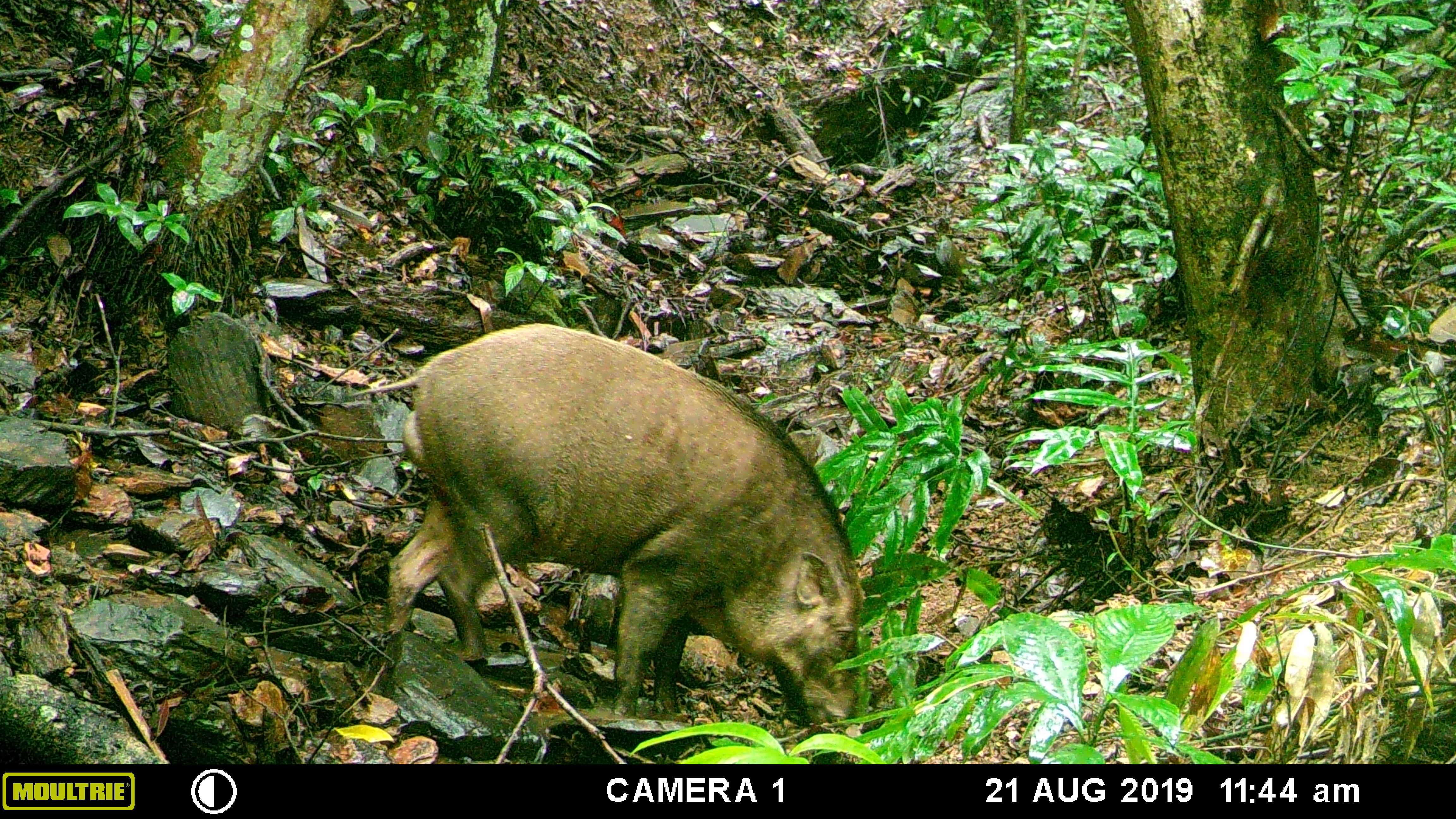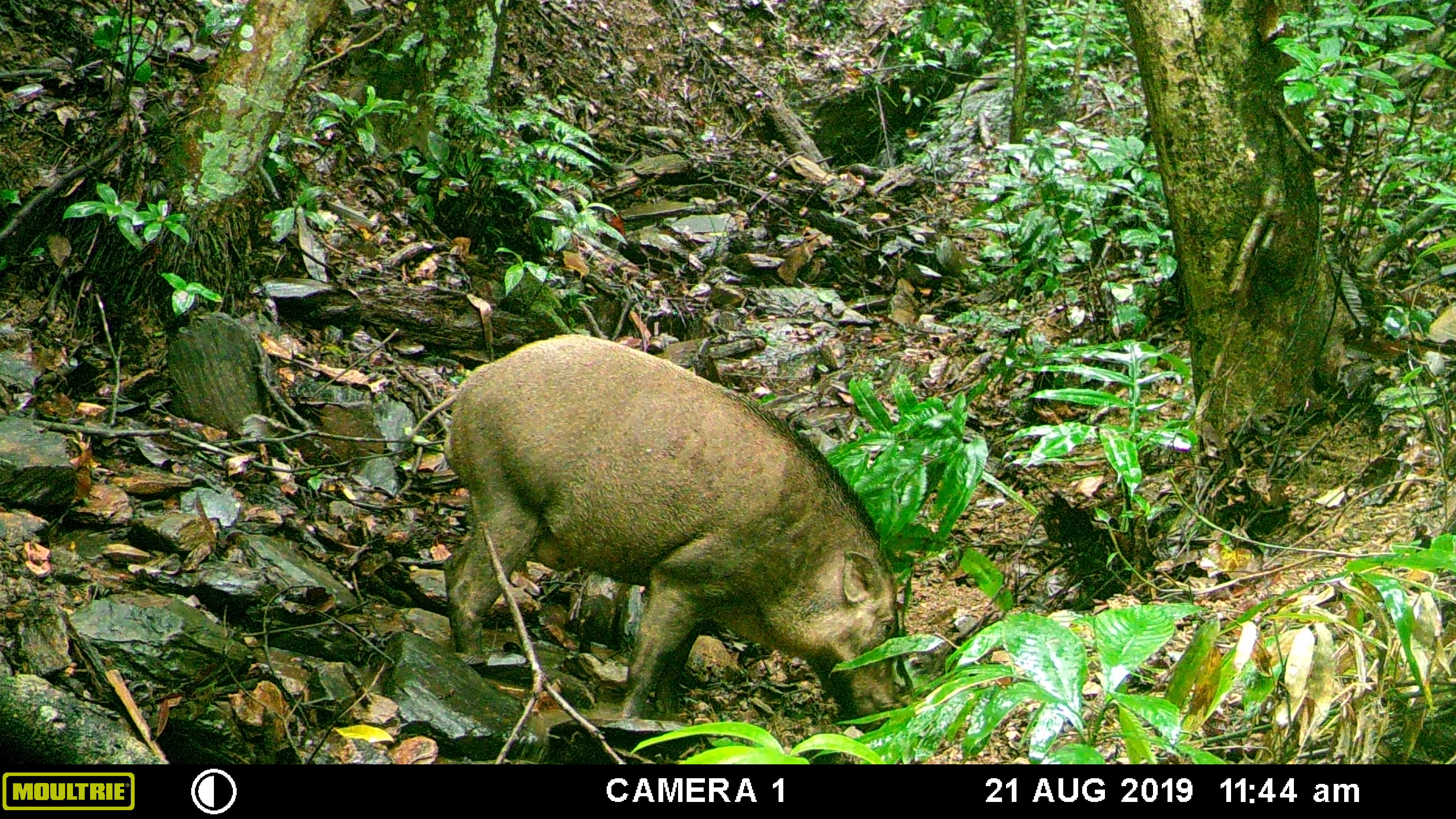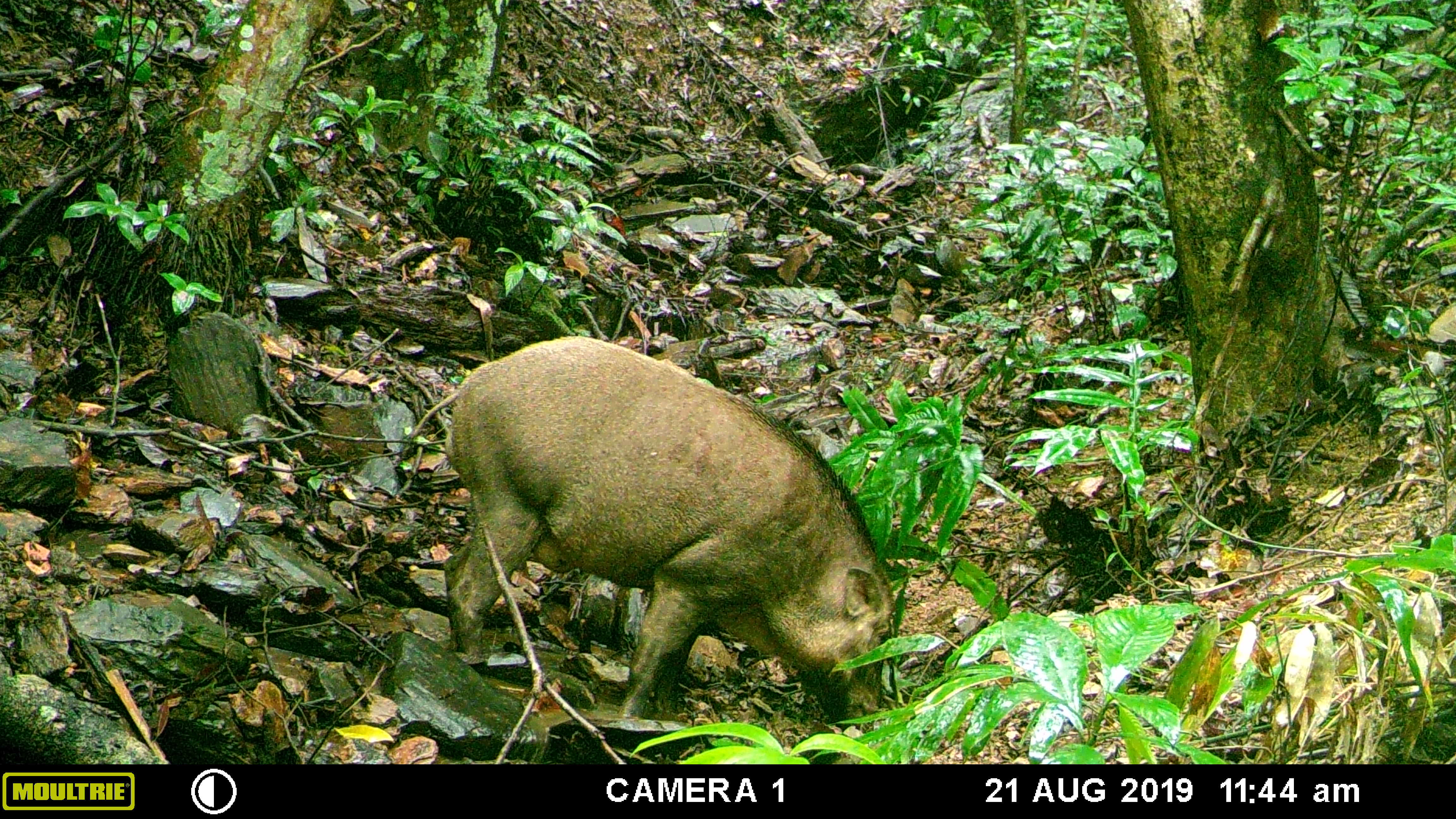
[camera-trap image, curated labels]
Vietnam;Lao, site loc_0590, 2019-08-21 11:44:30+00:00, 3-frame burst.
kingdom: Animalia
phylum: Chordata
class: Mammalia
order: Artiodactyla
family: Suidae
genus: Sus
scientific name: Sus scrofa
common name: eurasian wild pig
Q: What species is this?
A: Eurasian wild pig (Sus scrofa).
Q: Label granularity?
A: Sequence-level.